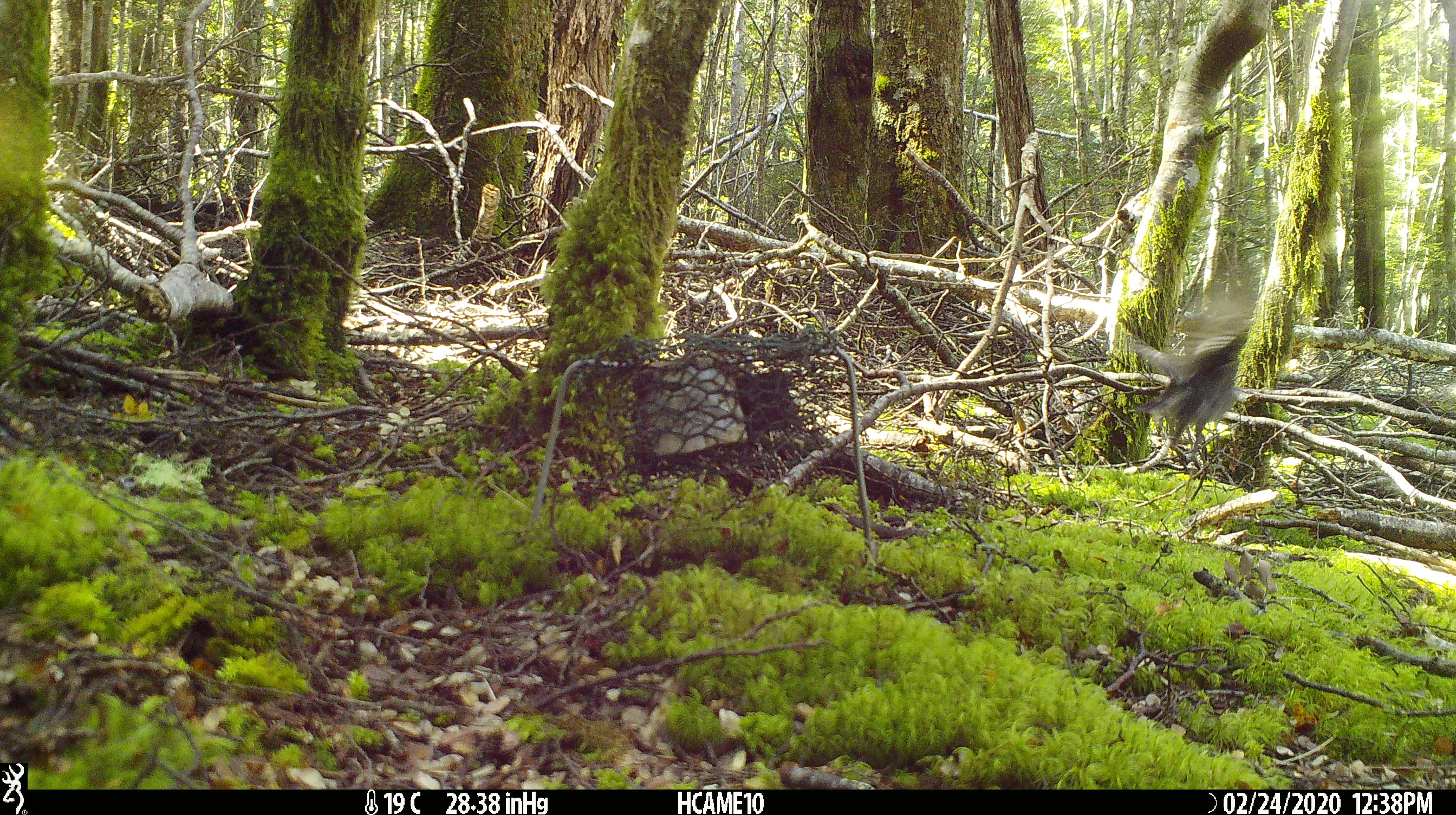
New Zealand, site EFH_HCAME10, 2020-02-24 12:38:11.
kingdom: Animalia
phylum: Chordata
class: Aves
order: Passeriformes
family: Petroicidae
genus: Petroica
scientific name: Petroica australis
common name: new zealand robin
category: robin